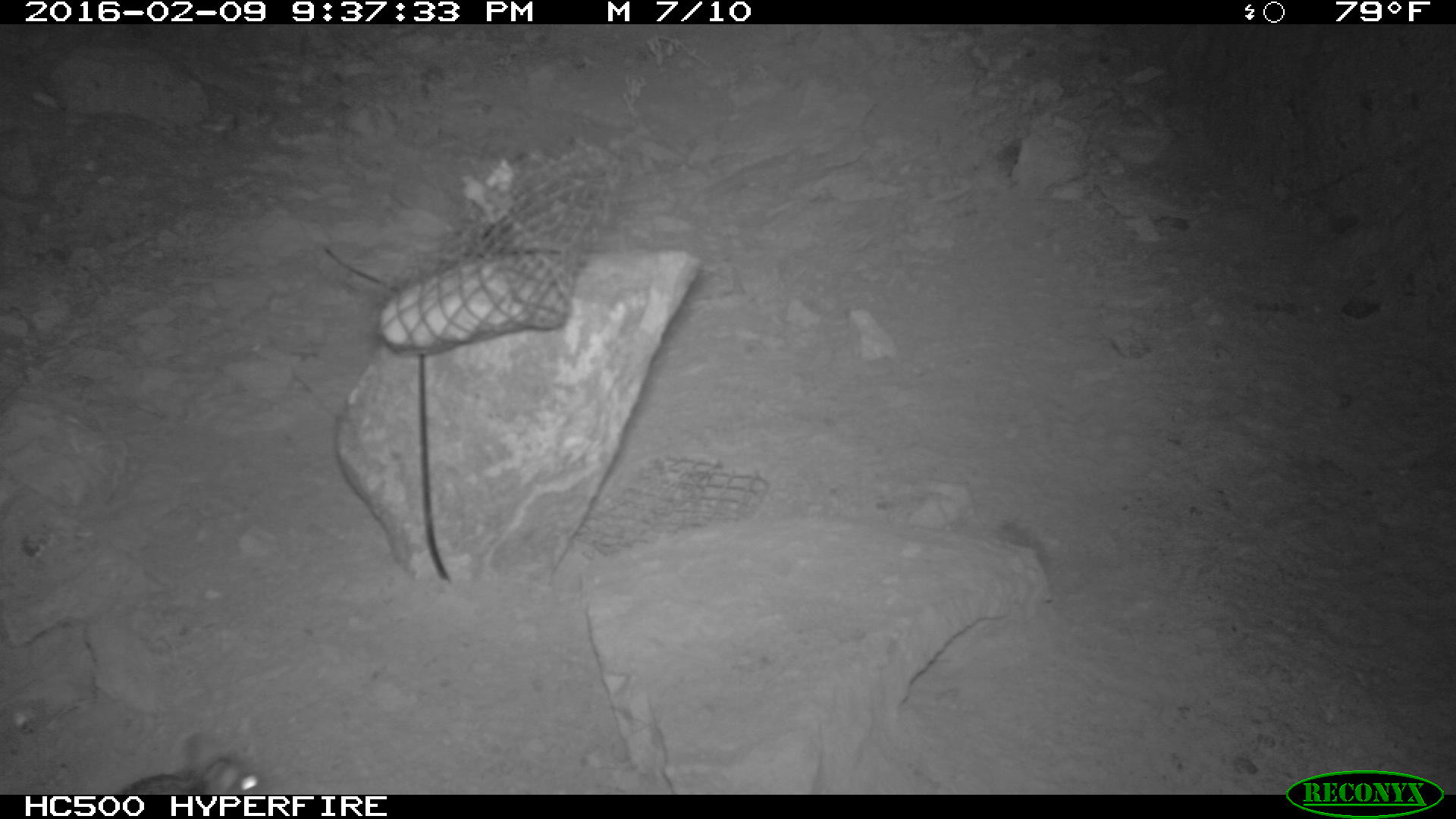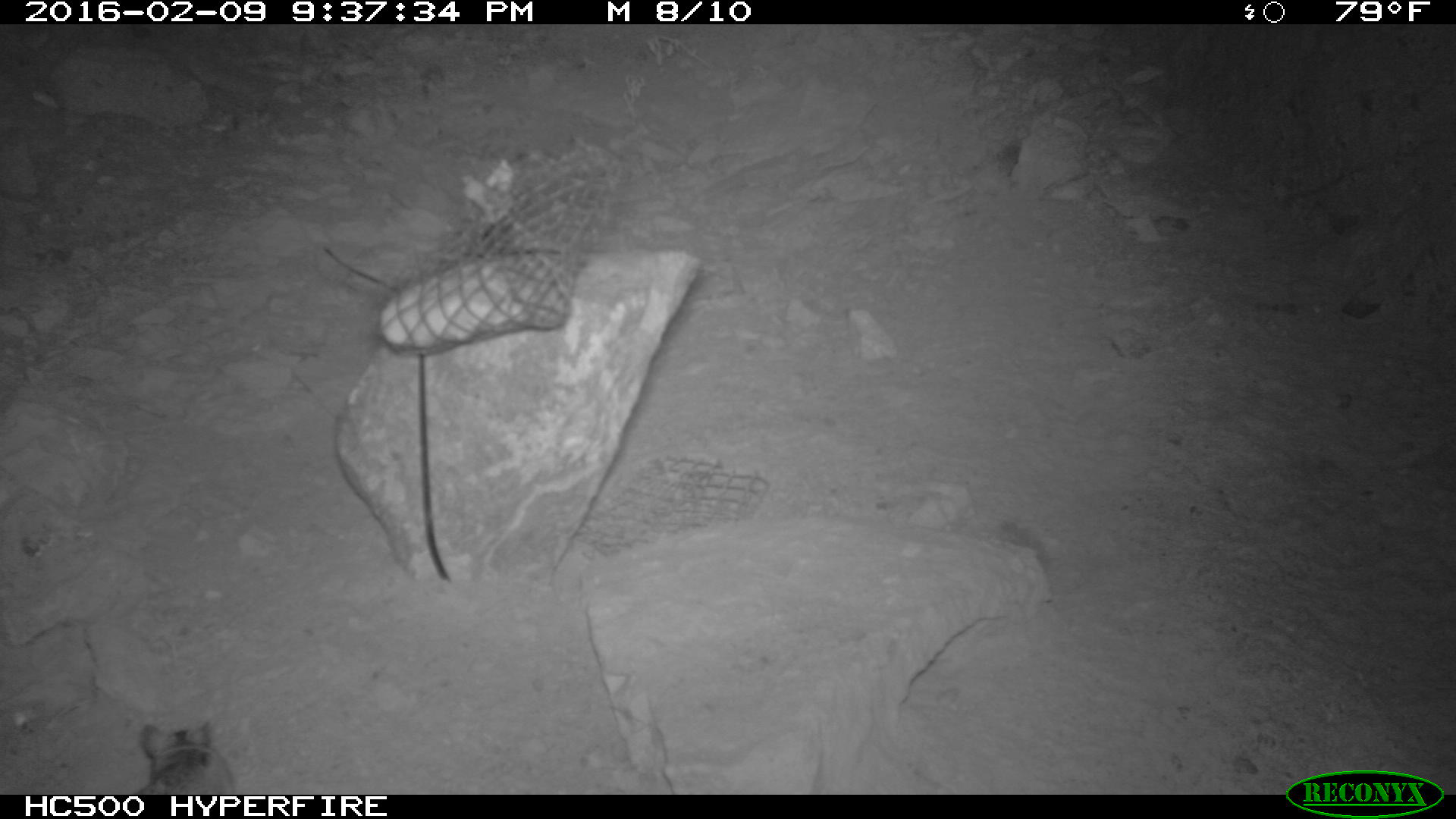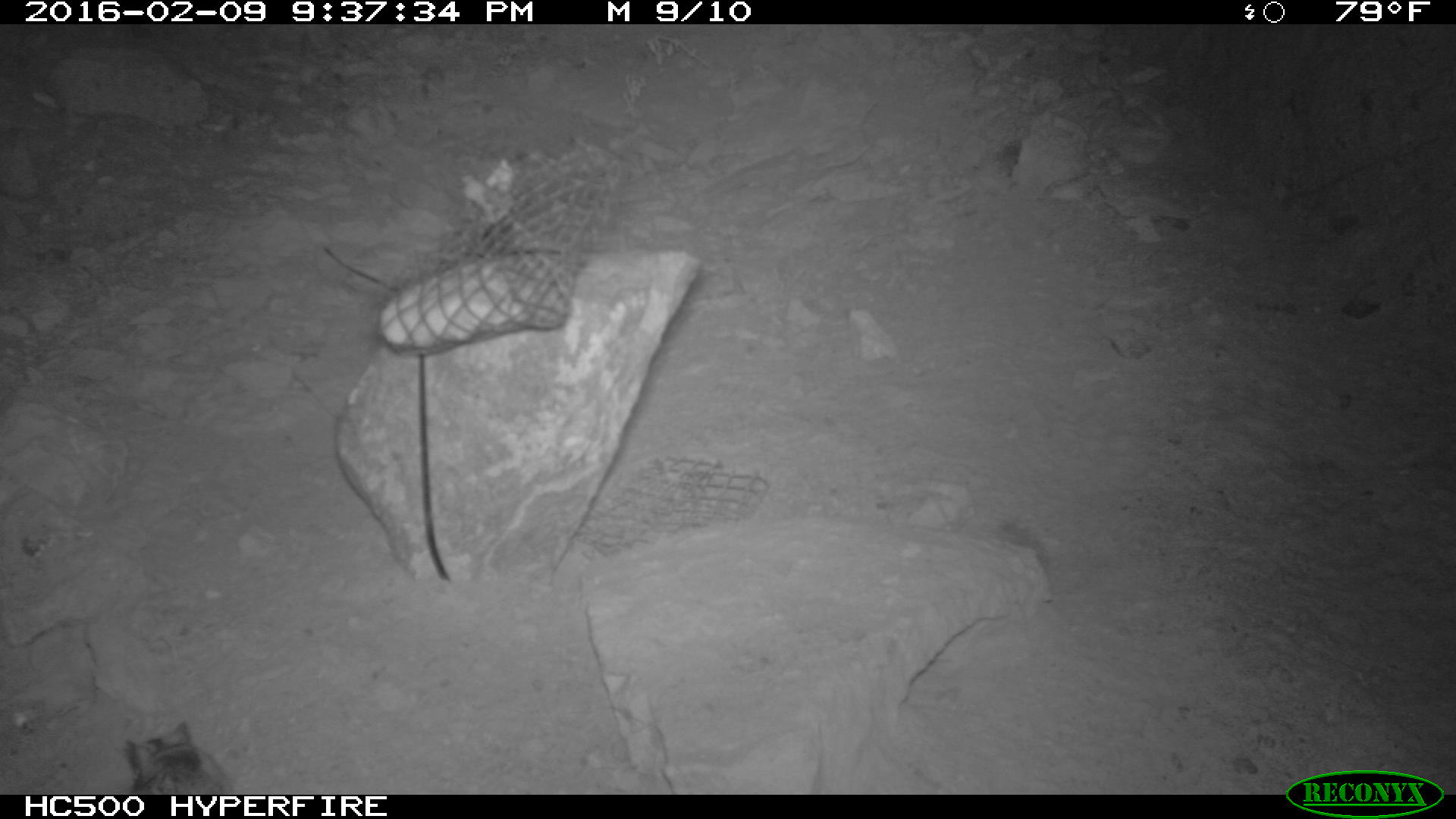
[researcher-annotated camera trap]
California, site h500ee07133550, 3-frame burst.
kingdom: Animalia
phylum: Chordata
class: Mammalia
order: Rodentia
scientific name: Rodentia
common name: rodent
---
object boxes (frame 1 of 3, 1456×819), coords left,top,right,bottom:
rodent: 113,740,265,794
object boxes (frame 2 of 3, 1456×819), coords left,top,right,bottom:
rodent: 138,719,237,794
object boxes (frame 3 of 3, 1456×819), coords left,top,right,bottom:
rodent: 118,723,235,794